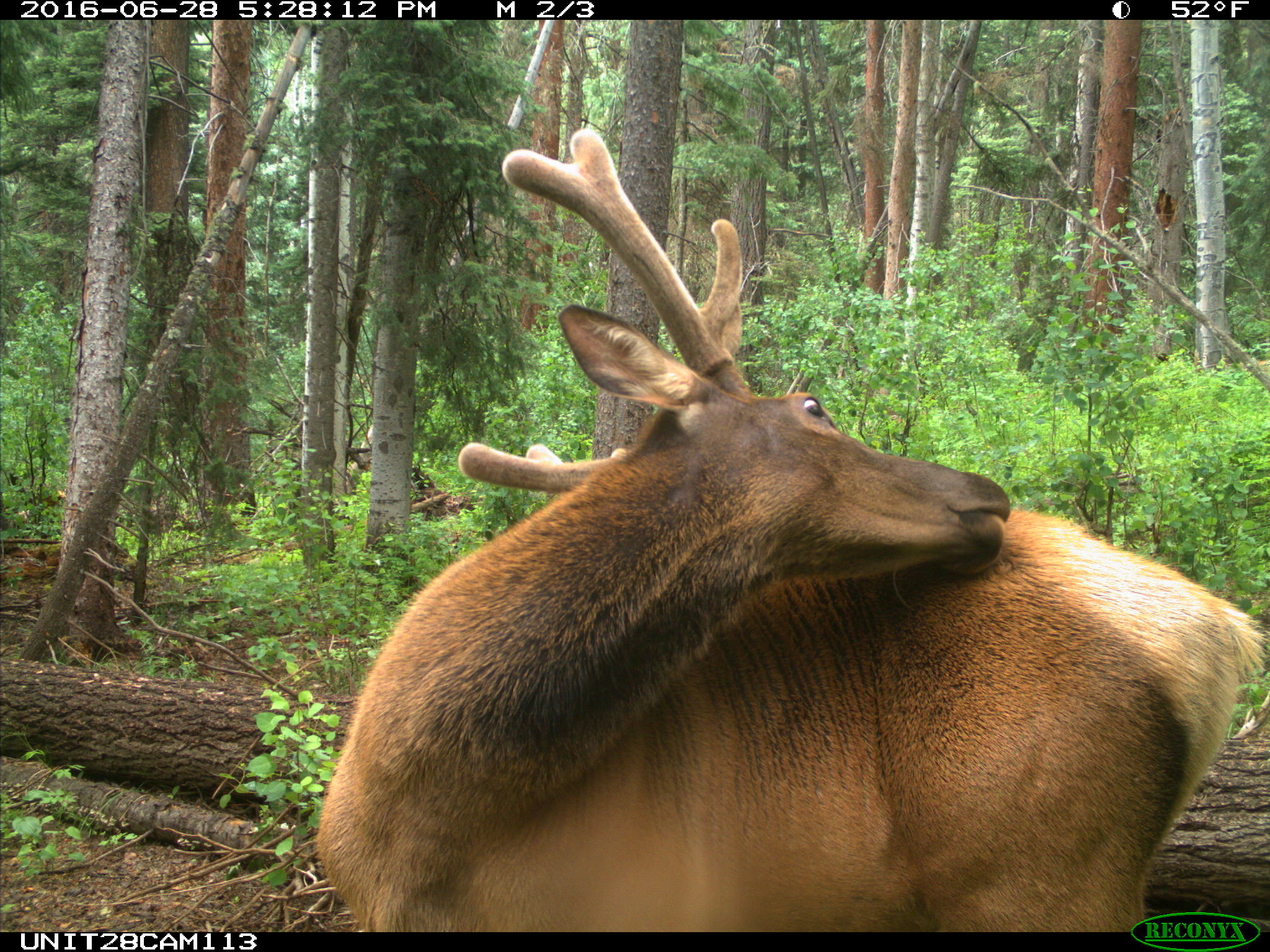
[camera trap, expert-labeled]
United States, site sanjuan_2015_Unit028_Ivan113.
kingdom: Animalia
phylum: Chordata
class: Mammalia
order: Artiodactyla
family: Cervidae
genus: Cervus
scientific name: Cervus elaphus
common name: red deer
Cervus elaphus (red deer).